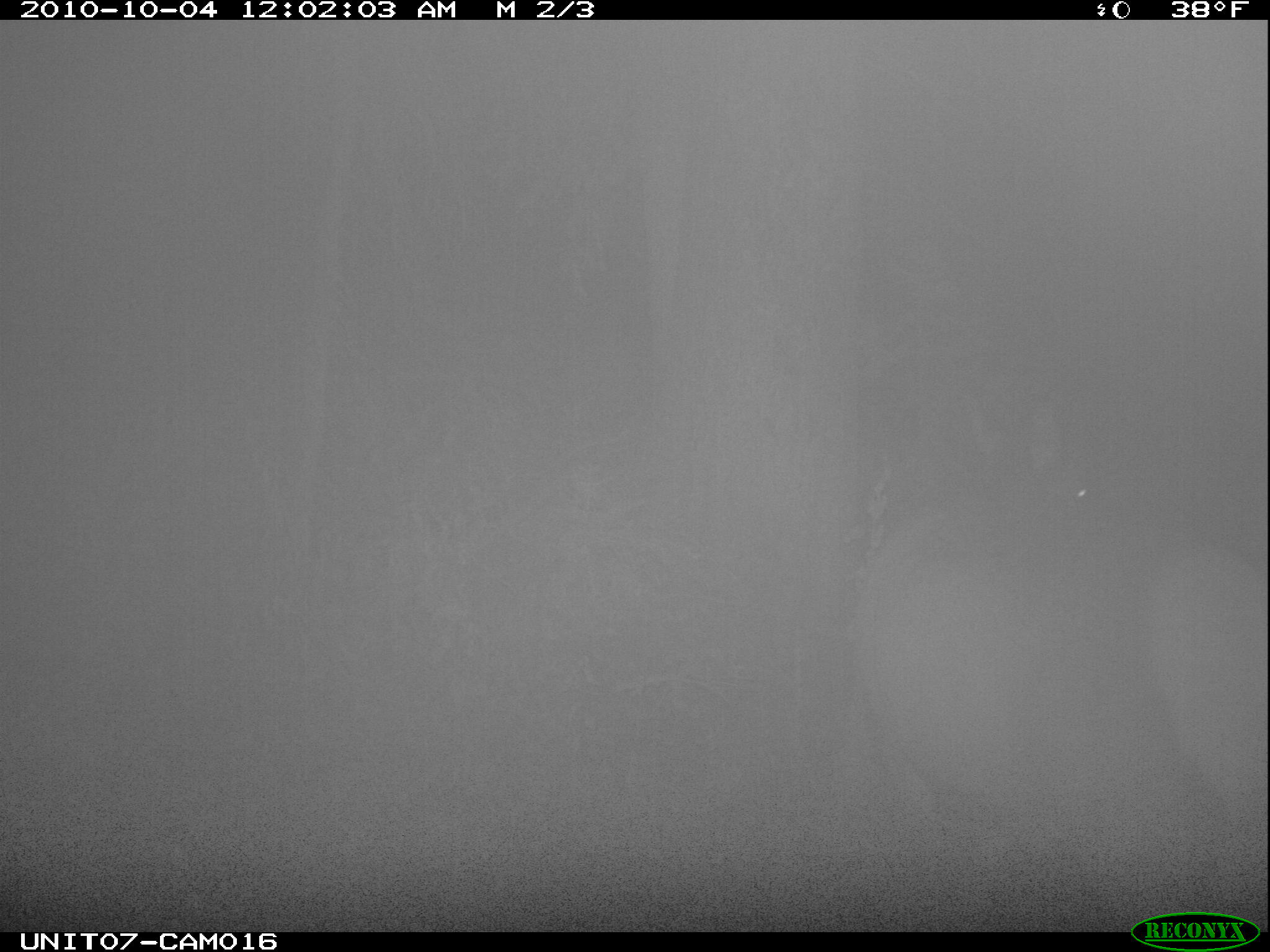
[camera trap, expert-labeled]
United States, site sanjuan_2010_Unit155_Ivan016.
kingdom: Animalia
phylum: Chordata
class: Mammalia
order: Artiodactyla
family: Cervidae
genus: Cervus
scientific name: Cervus elaphus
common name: red deer